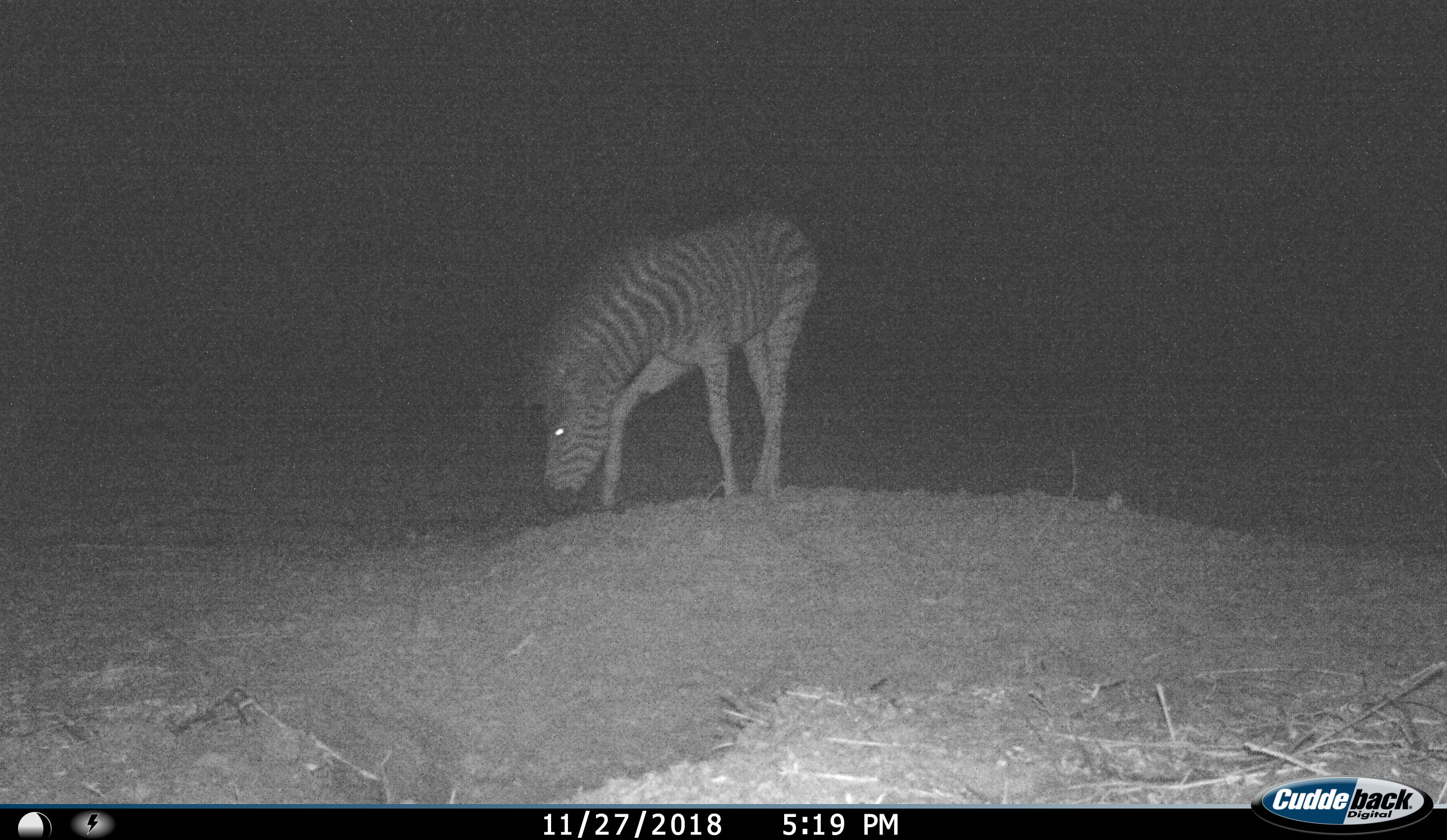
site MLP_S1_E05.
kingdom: Animalia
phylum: Chordata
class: Mammalia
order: Perissodactyla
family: Equidae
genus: Equus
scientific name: Equus quagga burchellii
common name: burchell's zebra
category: zebraburchells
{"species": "zebraburchells (burchell's zebra) (Equus quagga burchellii)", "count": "1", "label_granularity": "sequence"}